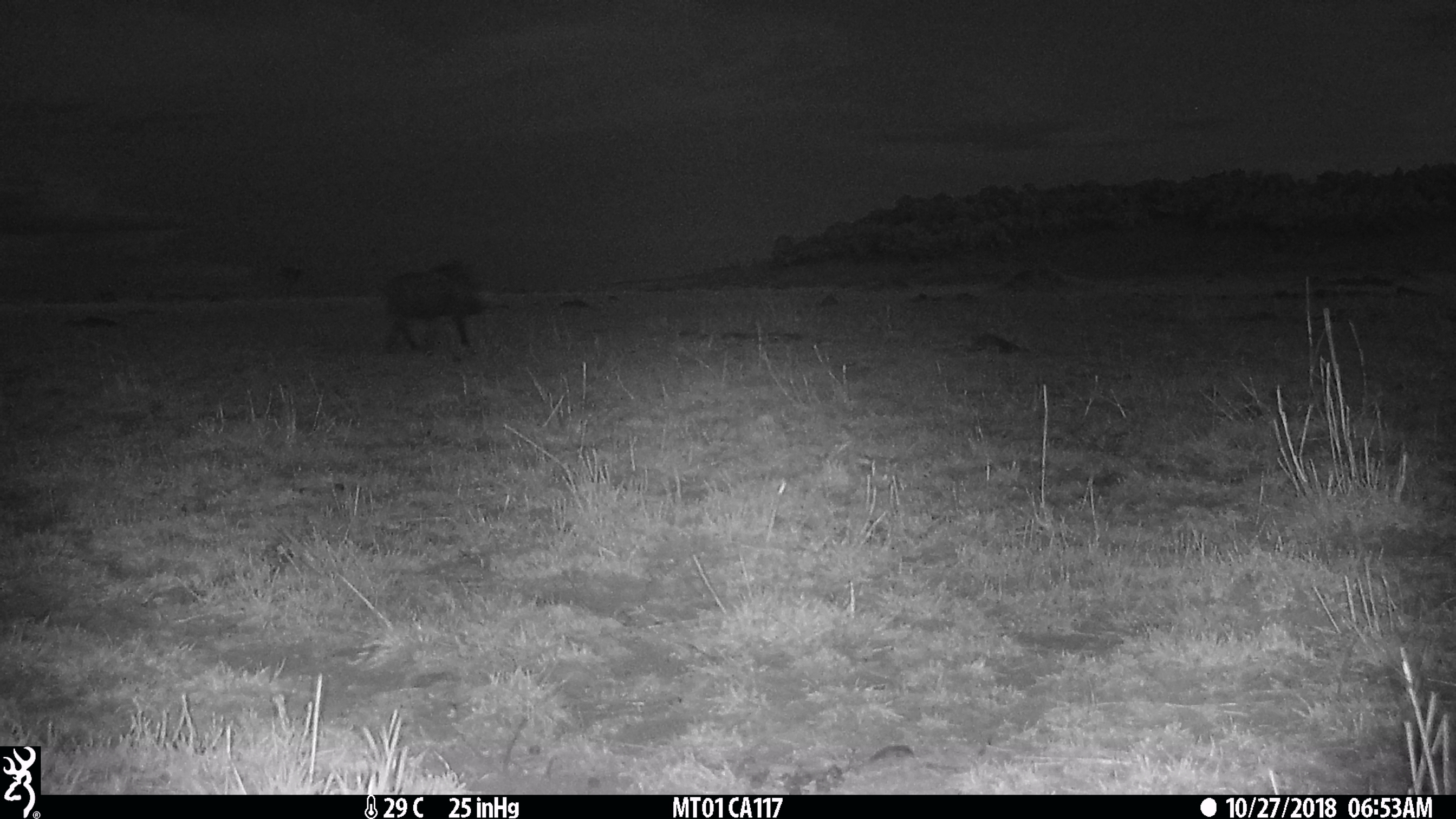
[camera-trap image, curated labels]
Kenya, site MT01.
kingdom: Animalia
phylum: Chordata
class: Mammalia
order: Artiodactyla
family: Suidae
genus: Phacochoerus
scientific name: Phacochoerus africanus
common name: common warthog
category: warthog